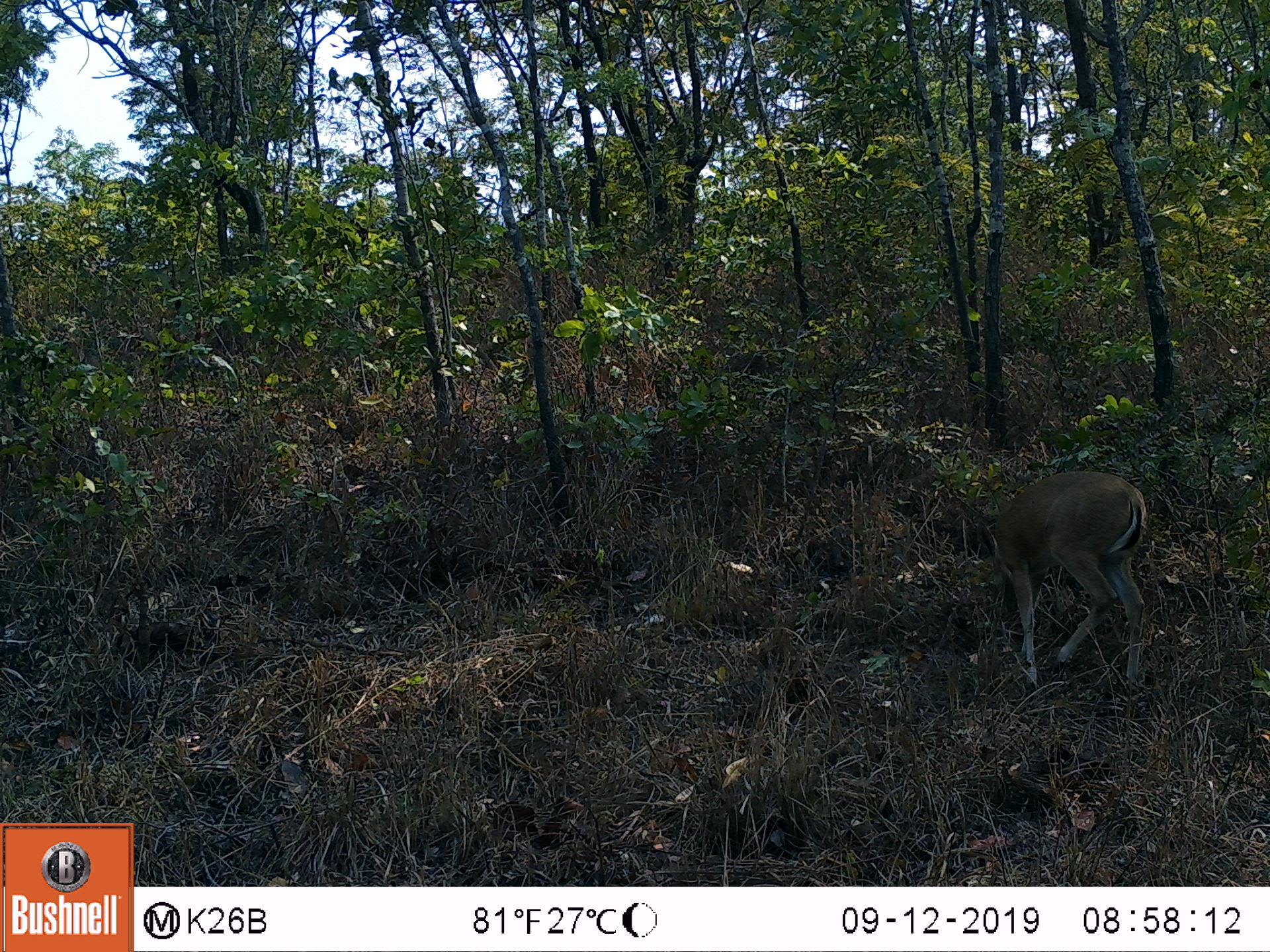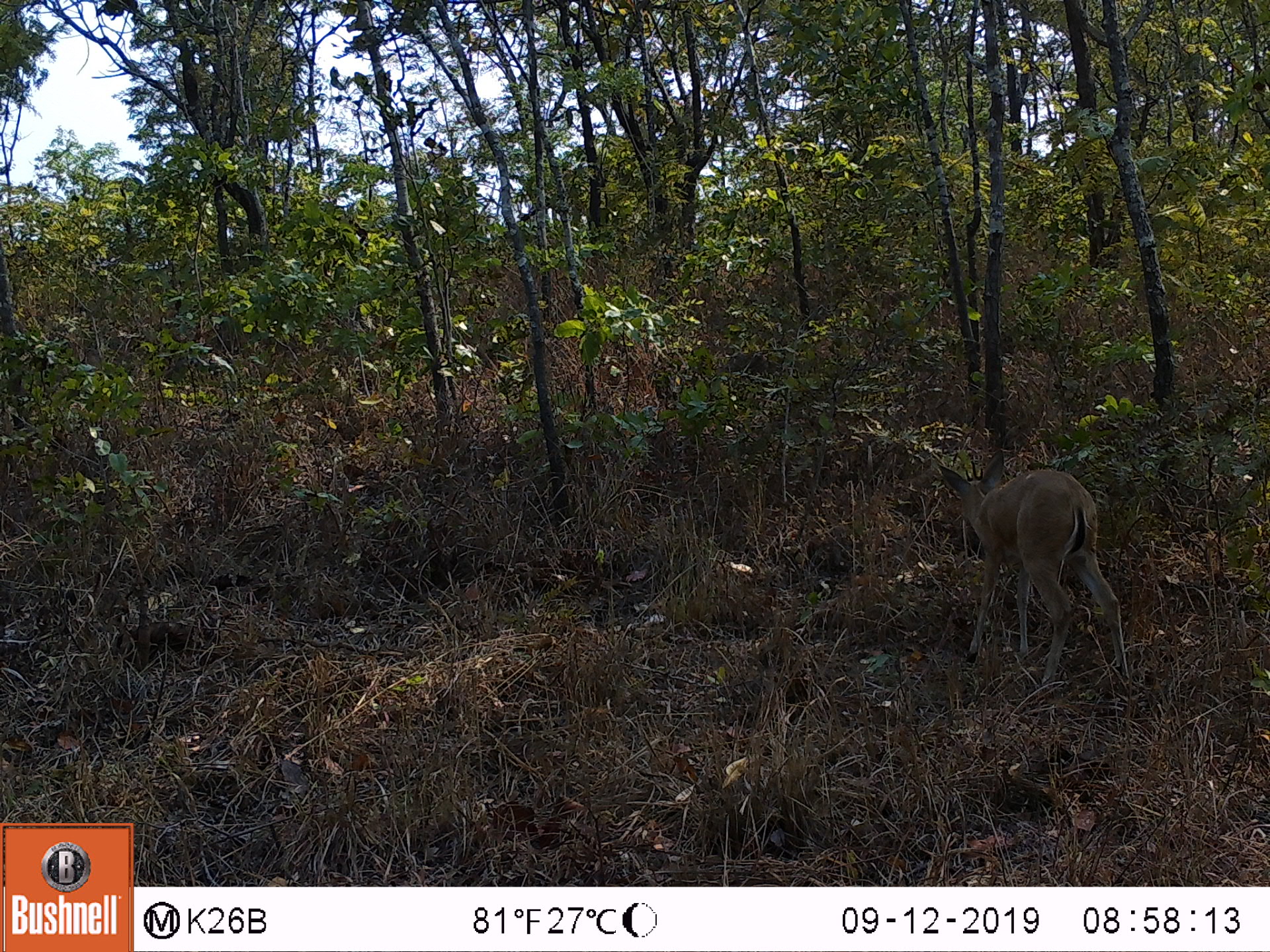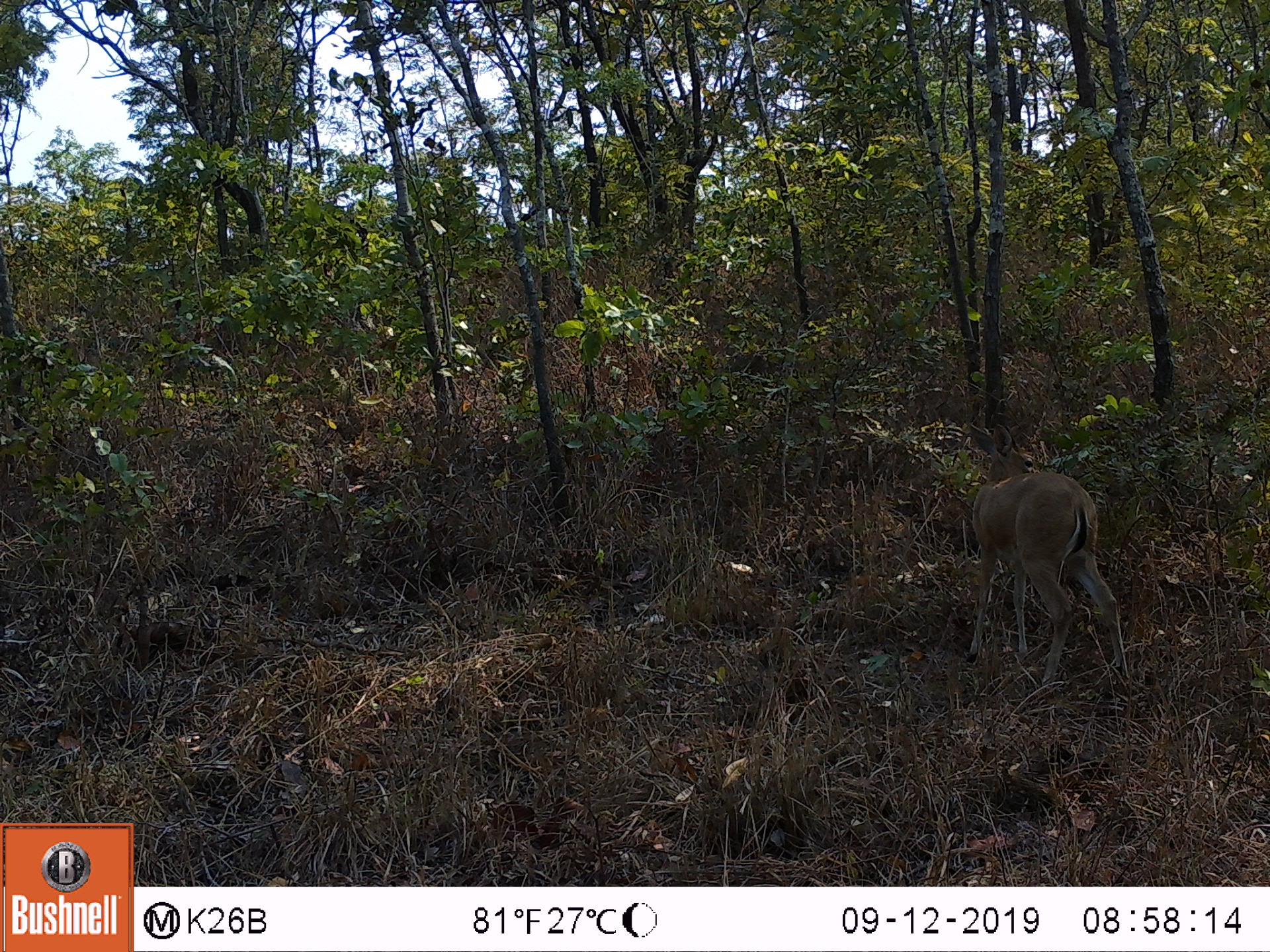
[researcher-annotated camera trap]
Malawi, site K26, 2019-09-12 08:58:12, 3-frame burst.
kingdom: Animalia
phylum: Chordata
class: Mammalia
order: Artiodactyla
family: Bovidae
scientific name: Antilopinae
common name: small antelope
Small antelope (Antilopinae), count 1.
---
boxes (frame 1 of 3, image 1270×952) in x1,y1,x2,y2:
small antelope: 981,468,1146,684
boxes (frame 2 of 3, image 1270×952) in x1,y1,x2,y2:
small antelope: 937,459,1132,680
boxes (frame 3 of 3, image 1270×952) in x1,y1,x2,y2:
small antelope: 965,472,1128,683